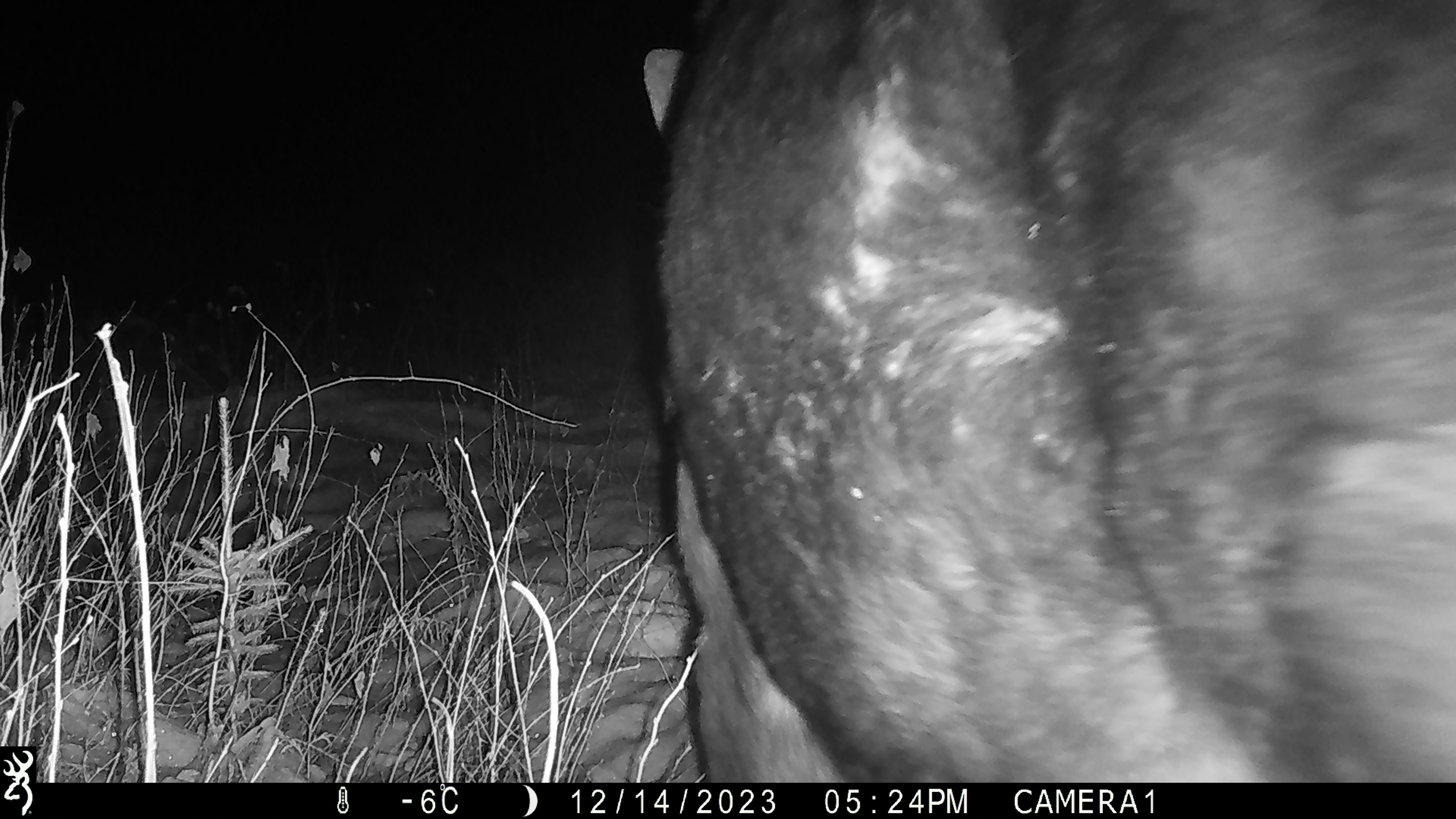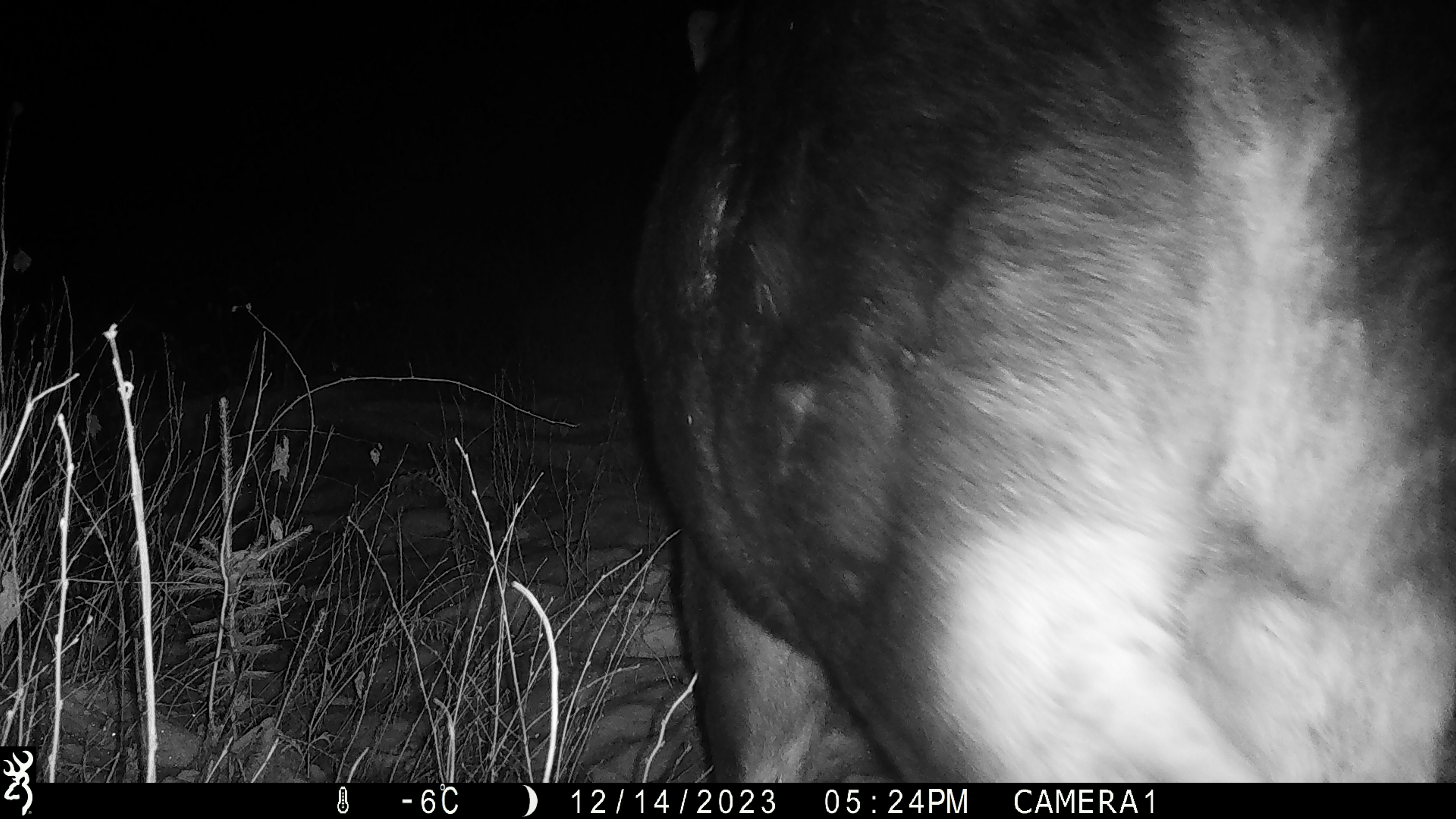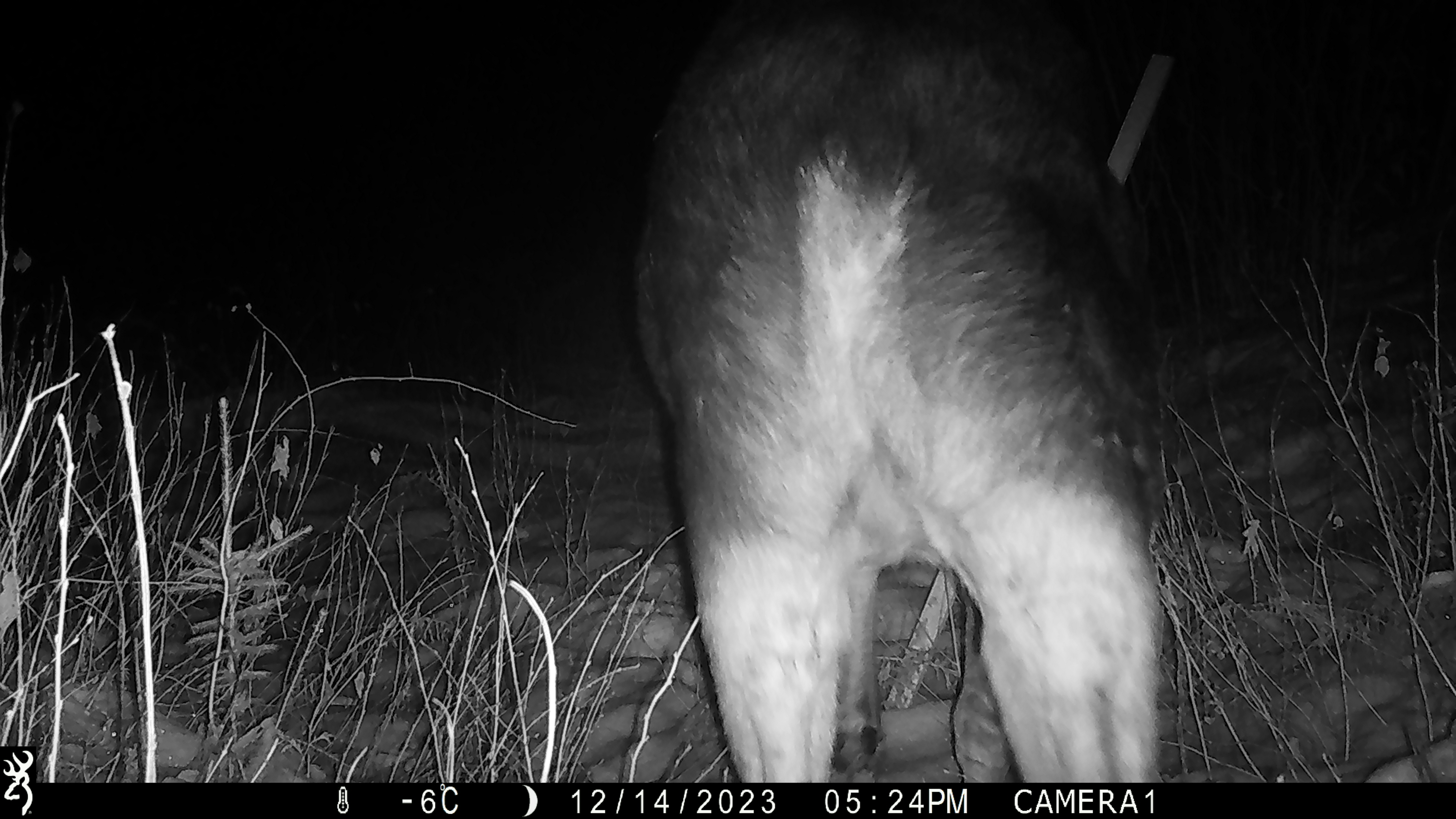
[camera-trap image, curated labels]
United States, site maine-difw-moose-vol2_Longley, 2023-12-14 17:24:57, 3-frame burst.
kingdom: Animalia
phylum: Chordata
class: Mammalia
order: Artiodactyla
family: Cervidae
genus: Alces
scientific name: Alces alces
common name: moose